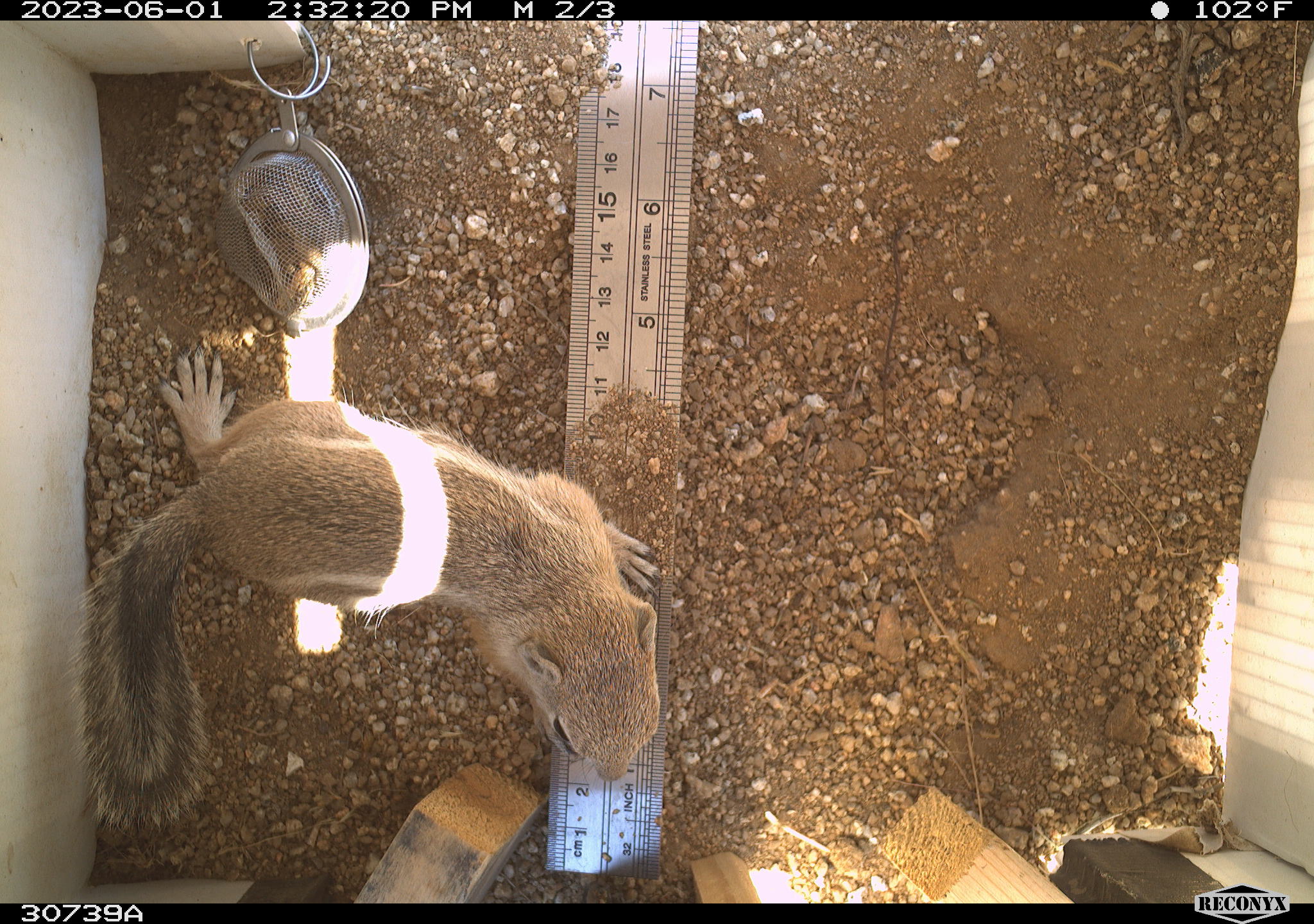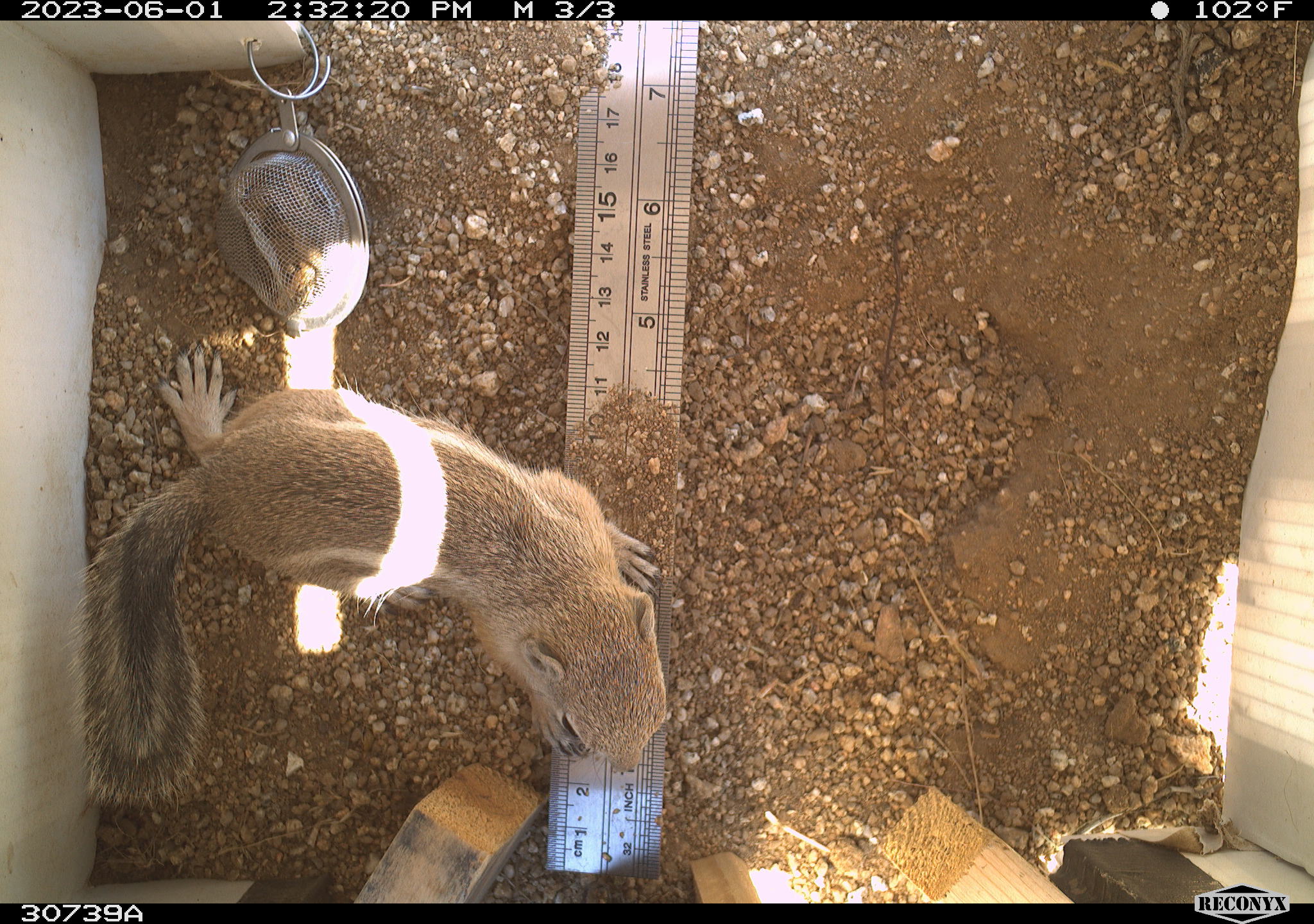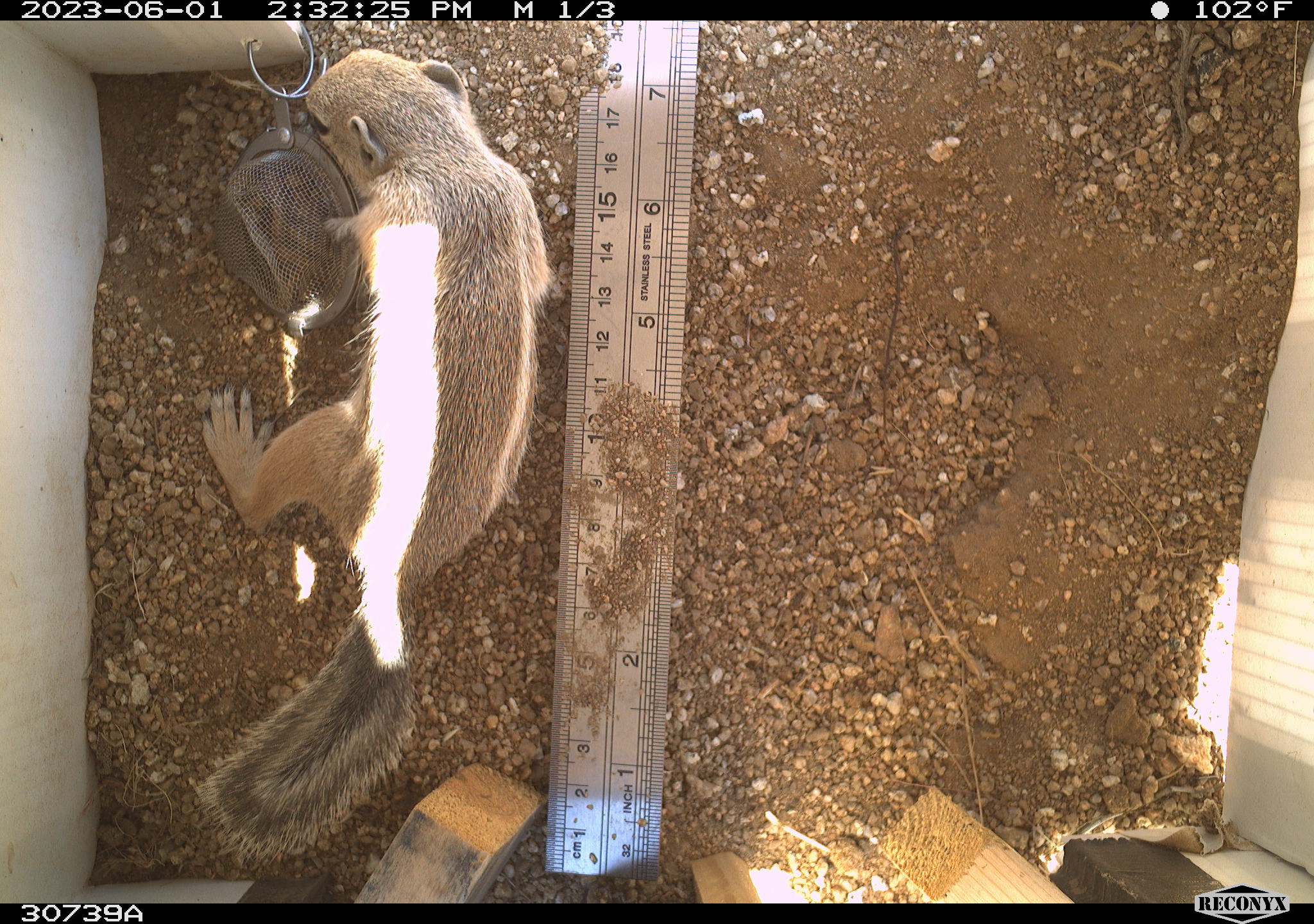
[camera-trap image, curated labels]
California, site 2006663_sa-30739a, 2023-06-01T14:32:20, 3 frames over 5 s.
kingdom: Animalia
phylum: Chordata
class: Mammalia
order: Rodentia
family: Sciuridae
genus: Ammospermophilus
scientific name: Ammospermophilus leucurus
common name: white-tailed antelope squirrel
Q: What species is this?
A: White-tailed antelope squirrel (Ammospermophilus leucurus).